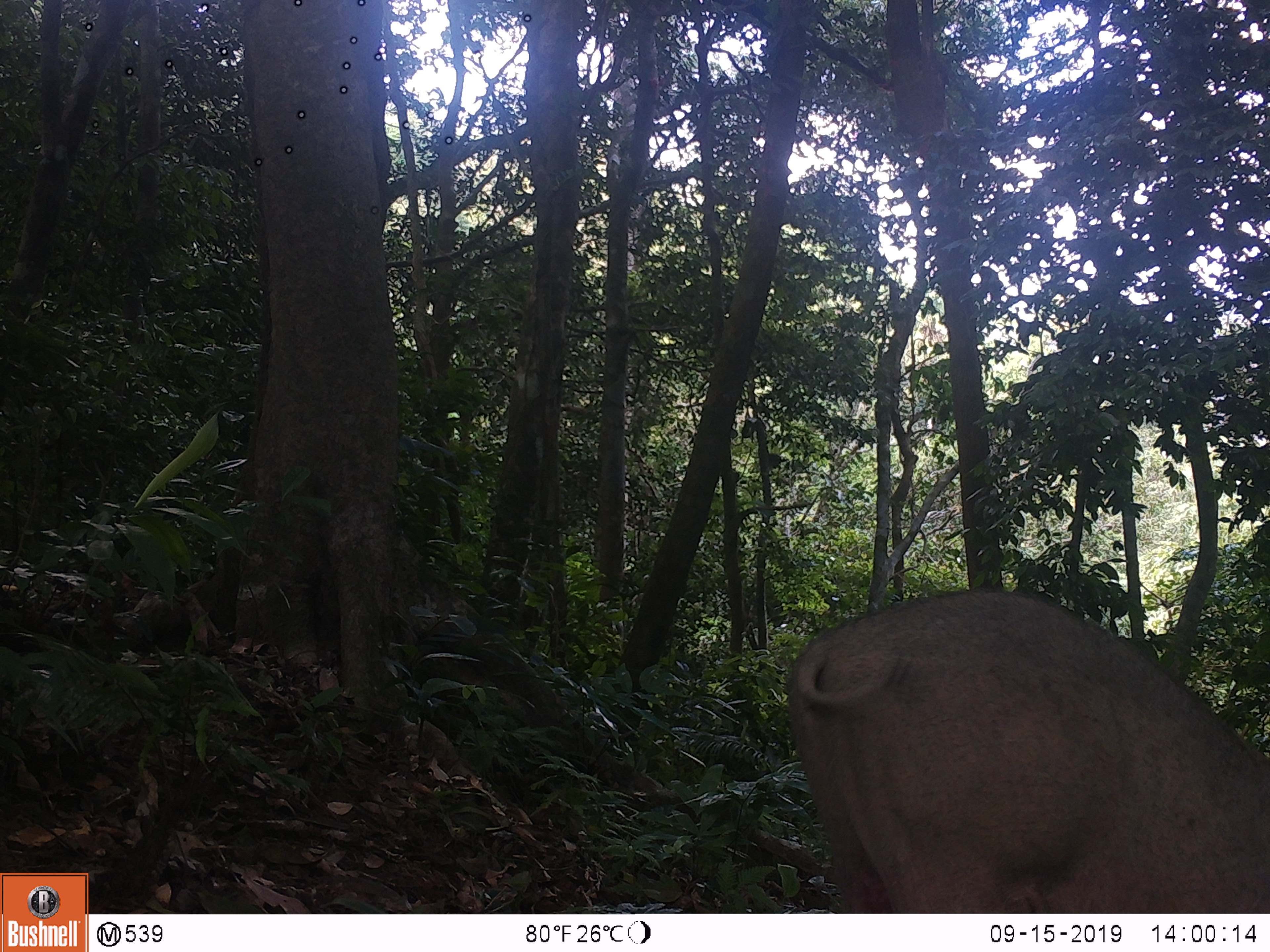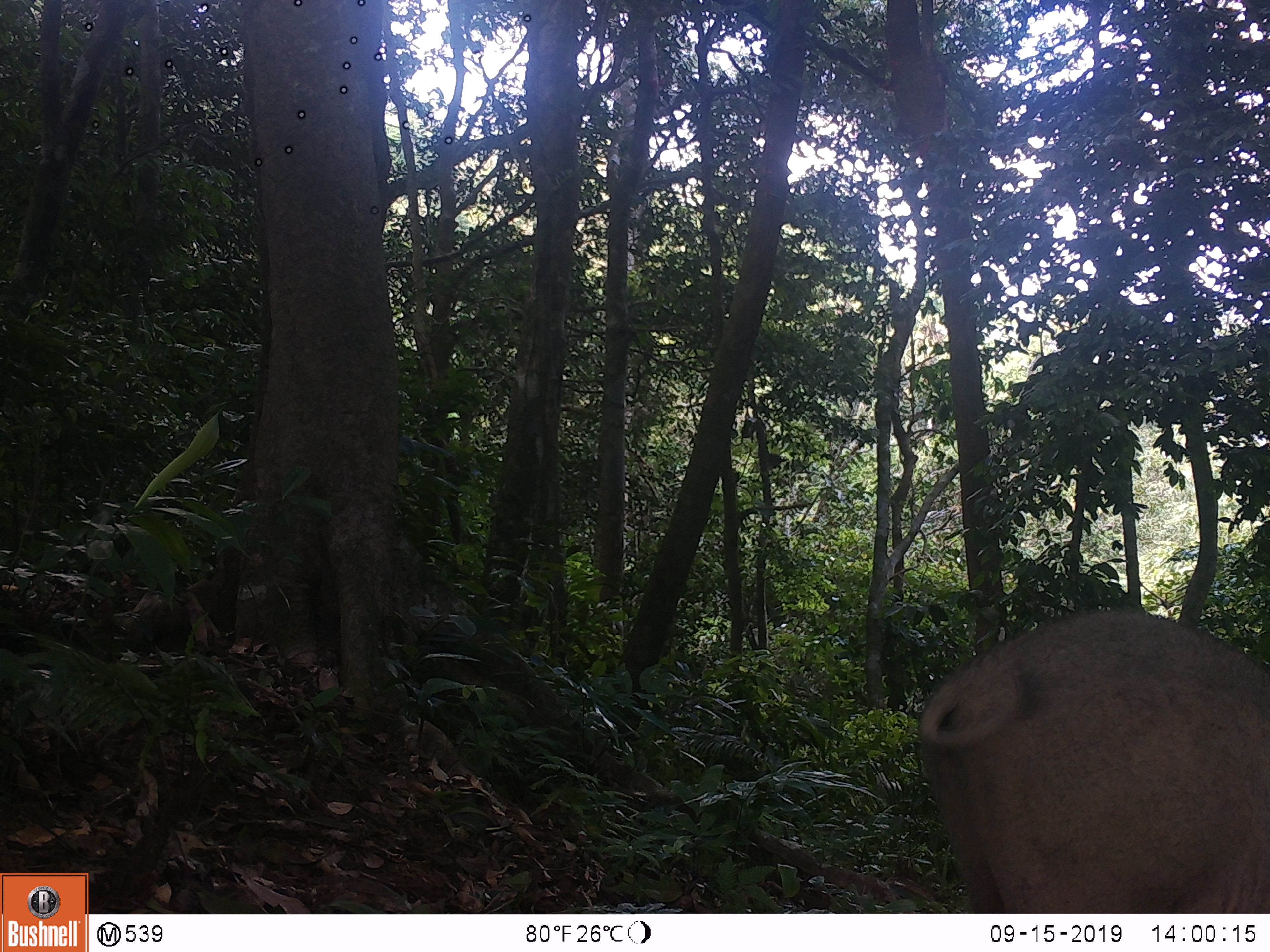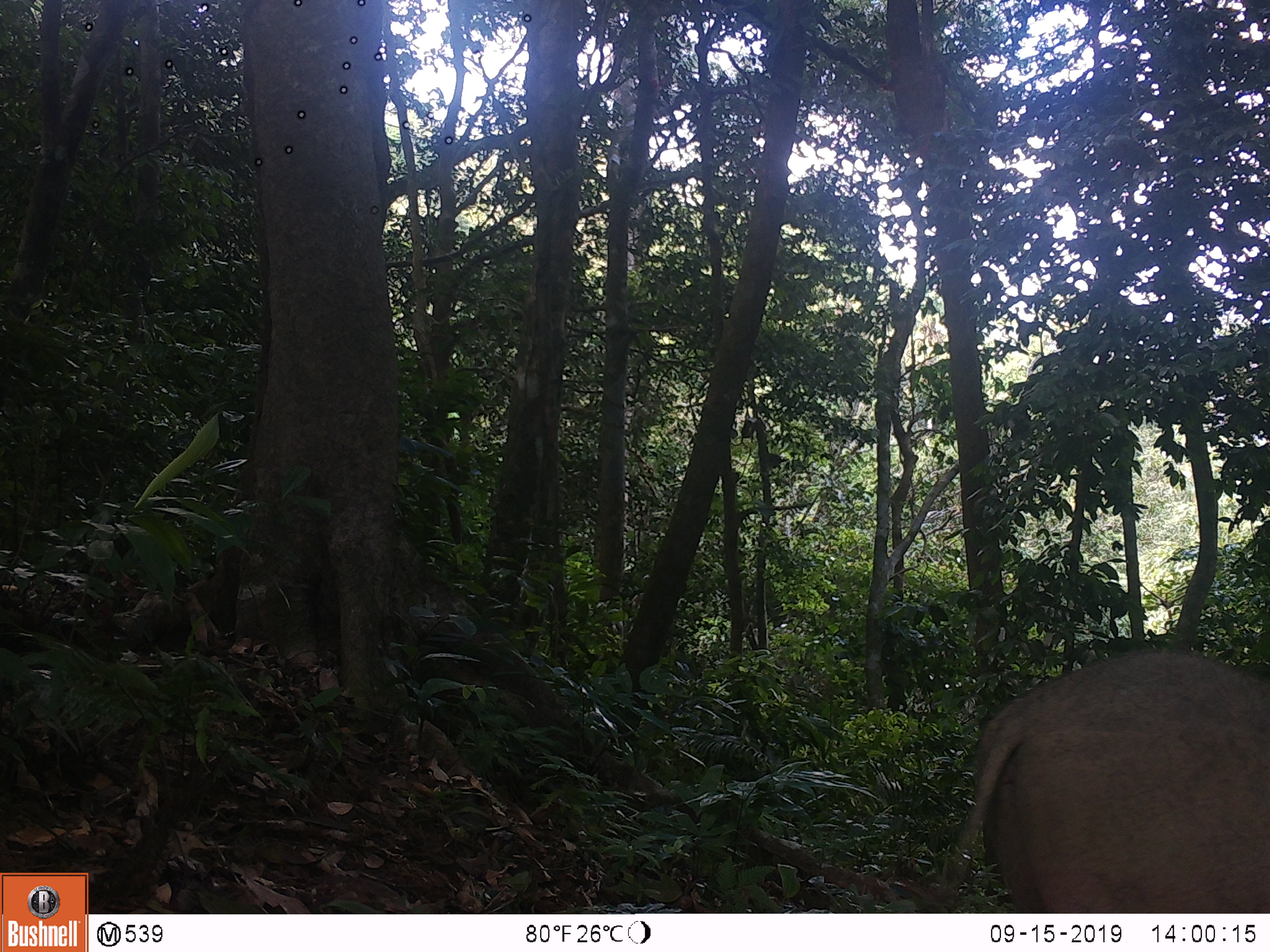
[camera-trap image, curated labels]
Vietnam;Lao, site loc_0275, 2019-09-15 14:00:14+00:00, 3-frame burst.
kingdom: Animalia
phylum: Chordata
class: Mammalia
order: Artiodactyla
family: Suidae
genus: Sus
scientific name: Sus scrofa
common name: eurasian wild pig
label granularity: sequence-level